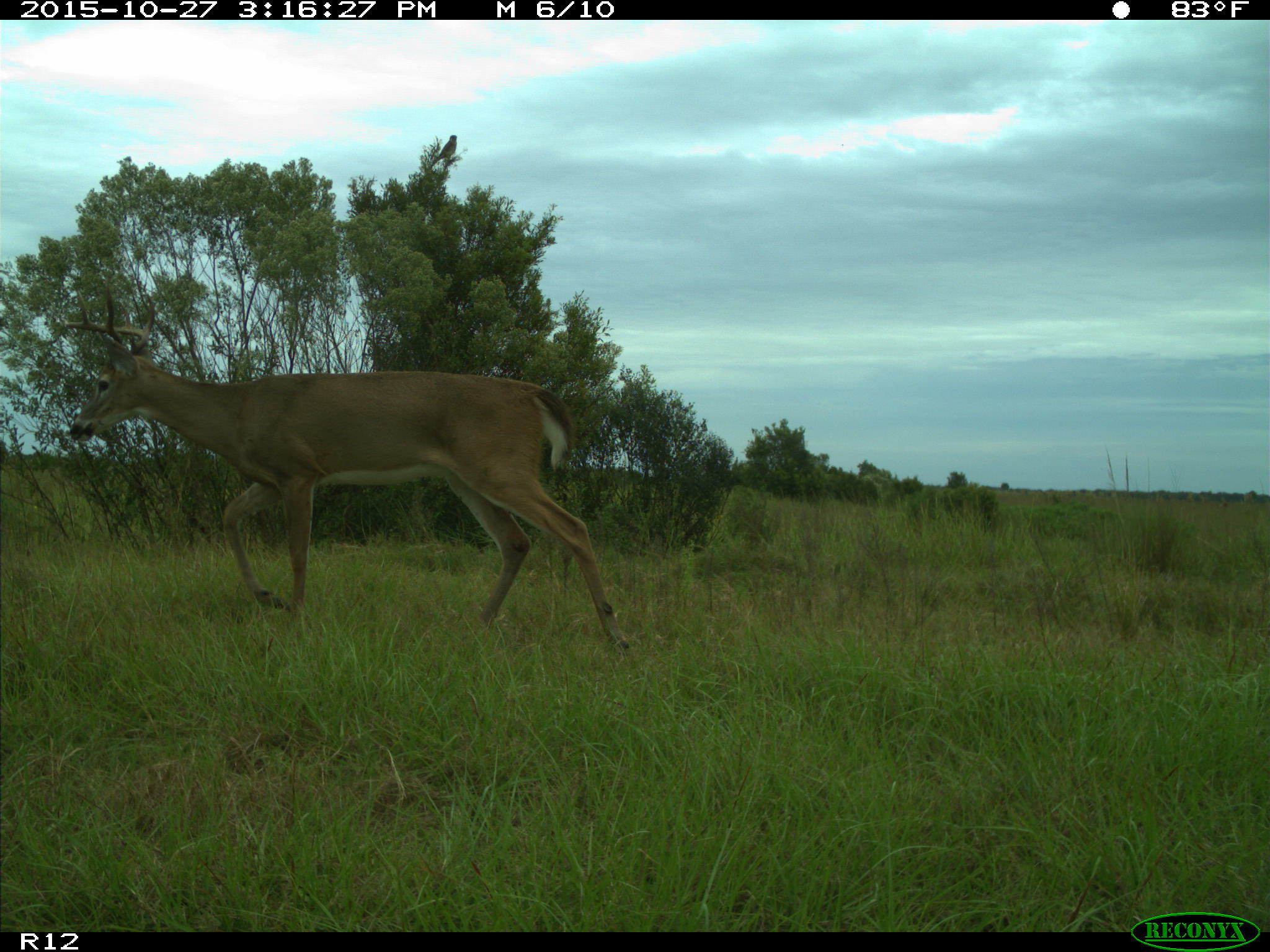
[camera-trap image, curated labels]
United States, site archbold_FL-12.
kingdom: Animalia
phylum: Chordata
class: Mammalia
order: Artiodactyla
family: Cervidae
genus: Odocoileus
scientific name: Odocoileus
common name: deer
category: unidentified deer